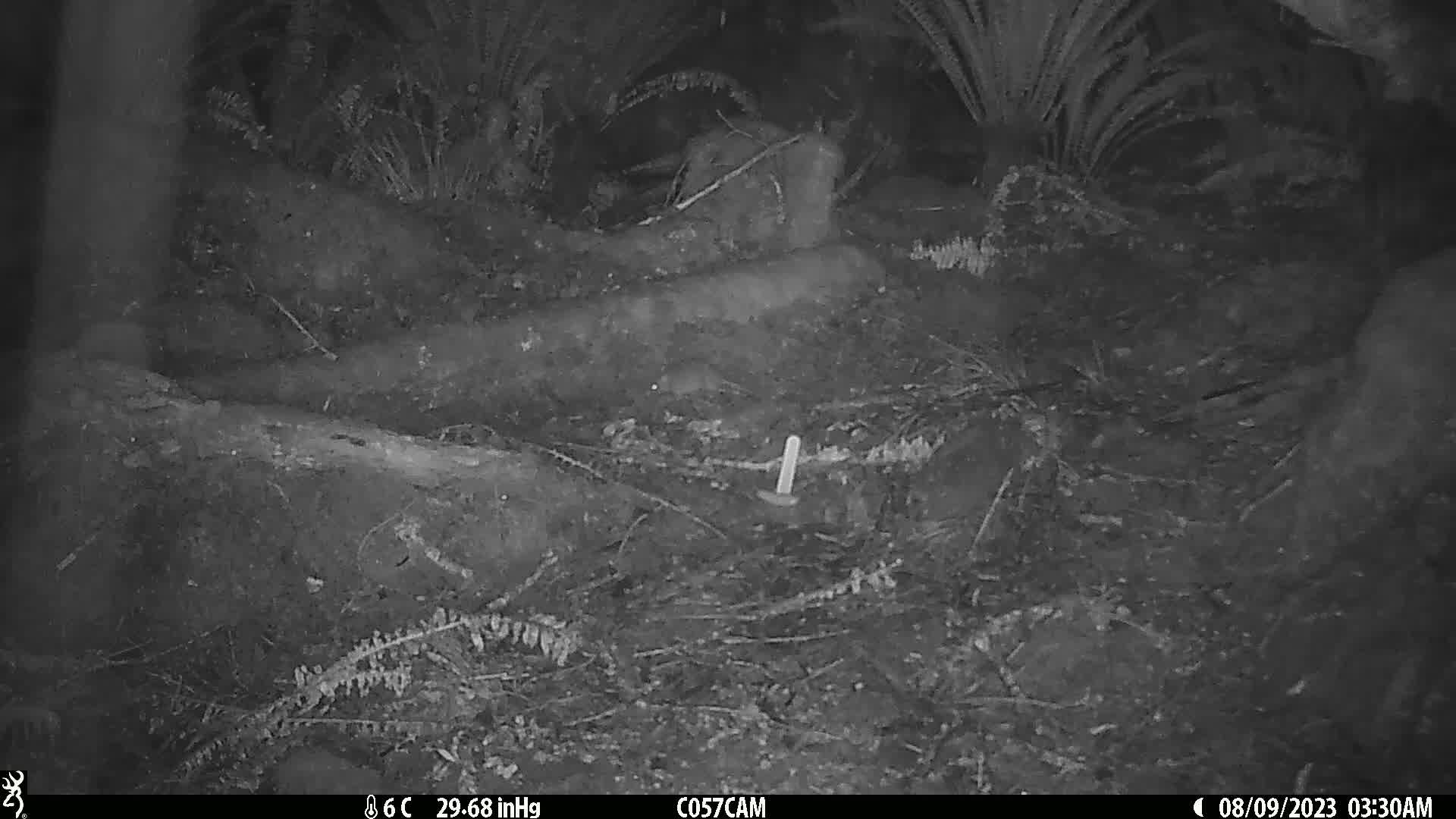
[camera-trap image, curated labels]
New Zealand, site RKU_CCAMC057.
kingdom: Animalia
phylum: Chordata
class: Mammalia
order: Rodentia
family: Muridae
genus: Rattus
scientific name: Rattus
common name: rat